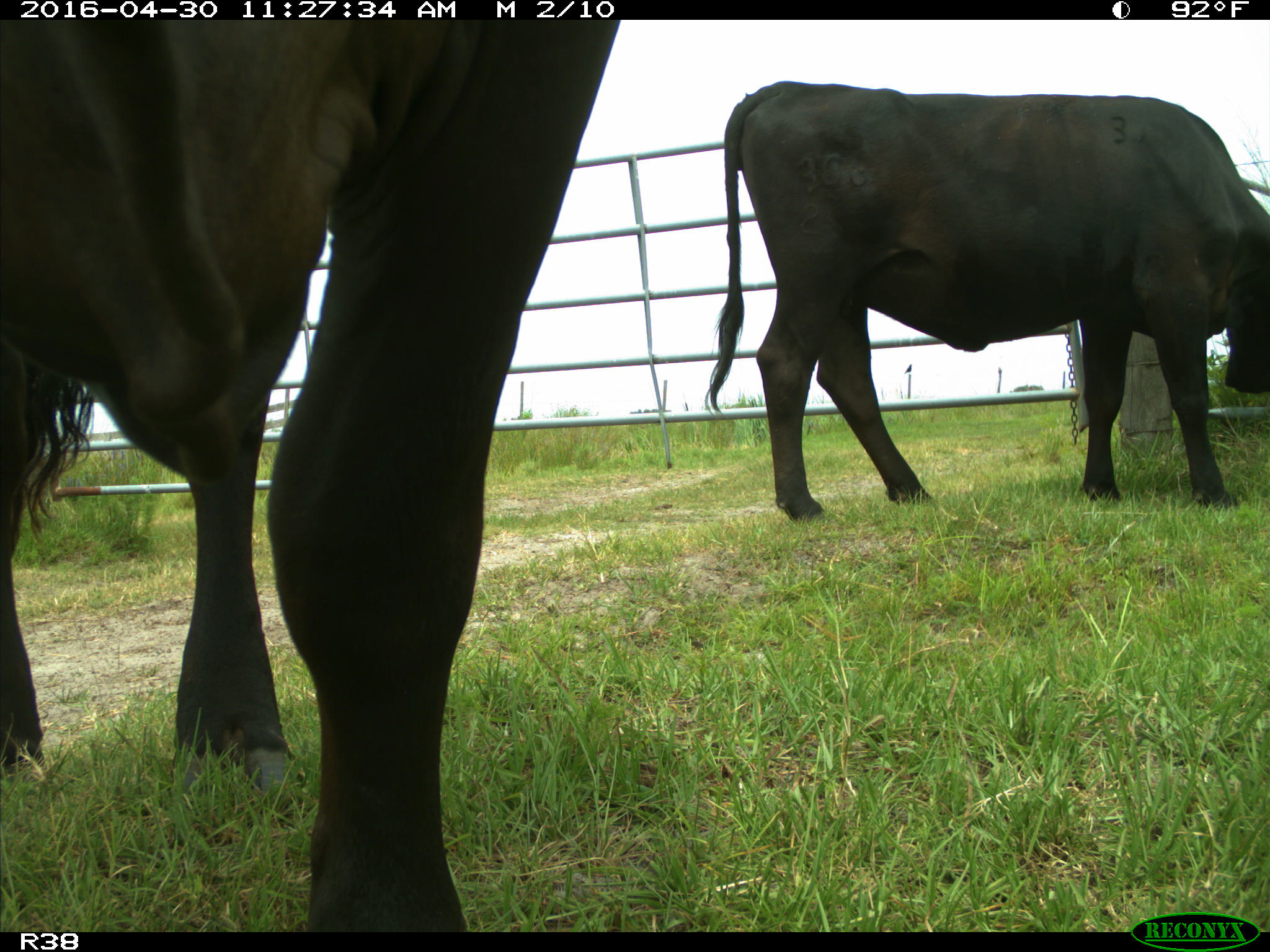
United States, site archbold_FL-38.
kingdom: Animalia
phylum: Chordata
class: Mammalia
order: Artiodactyla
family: Bovidae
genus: Bos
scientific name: Bos taurus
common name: domestic cow